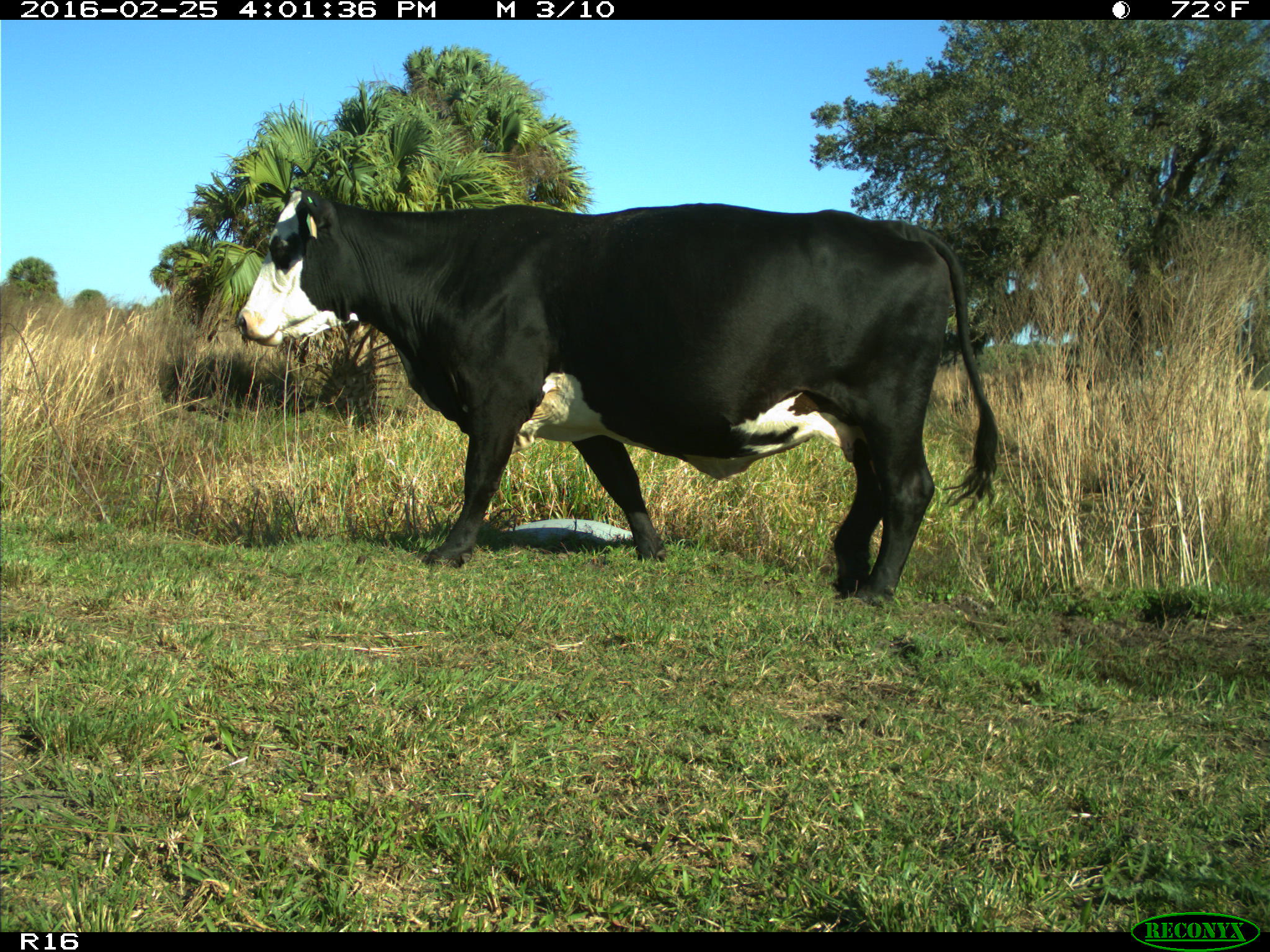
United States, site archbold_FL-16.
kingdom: Animalia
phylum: Chordata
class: Mammalia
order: Artiodactyla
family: Bovidae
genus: Bos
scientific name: Bos taurus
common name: domestic cow